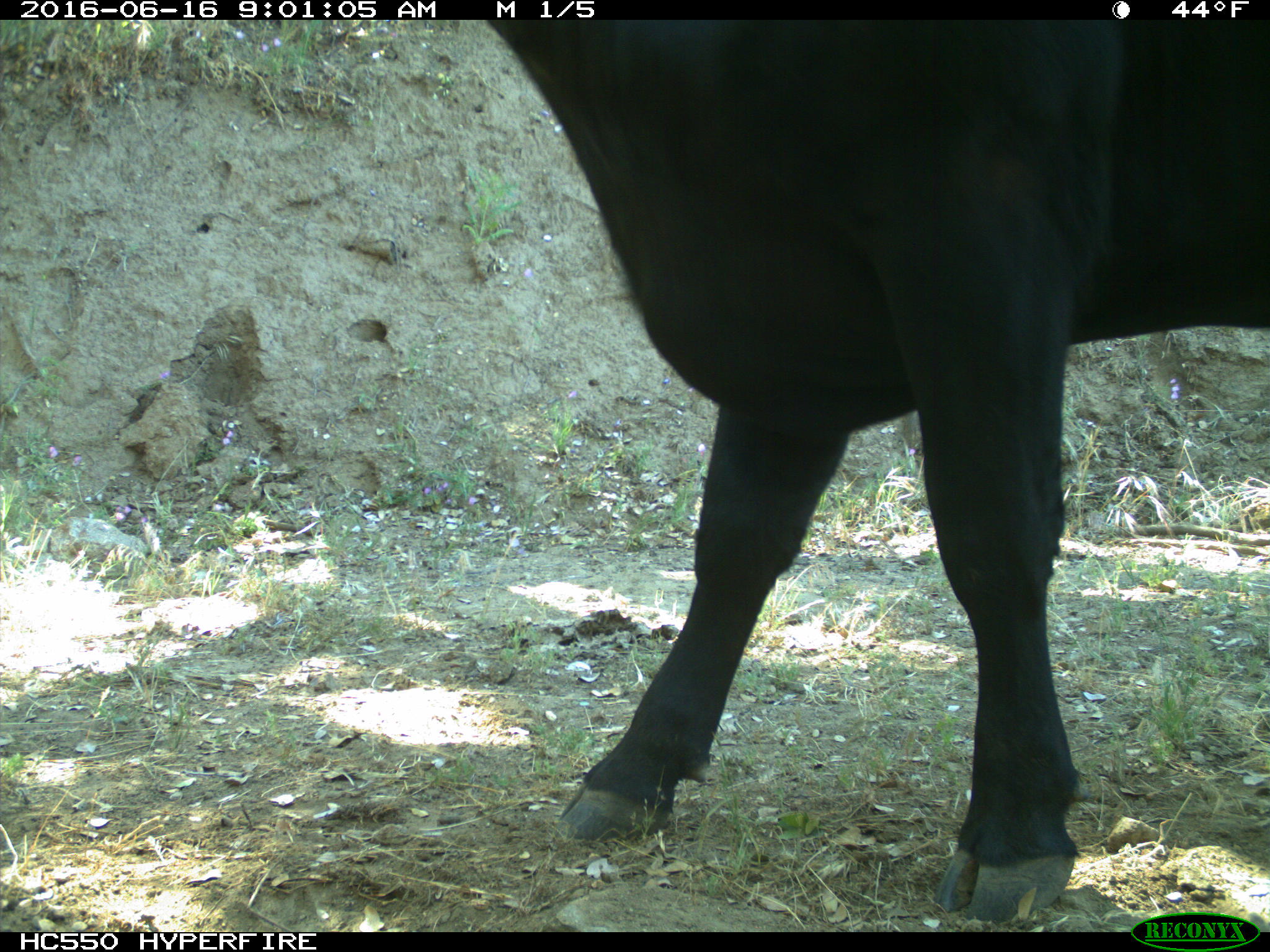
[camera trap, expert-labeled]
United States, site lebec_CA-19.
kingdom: Animalia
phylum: Chordata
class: Mammalia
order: Artiodactyla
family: Bovidae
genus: Bos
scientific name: Bos taurus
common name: domestic cow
Bos taurus (domestic cow).